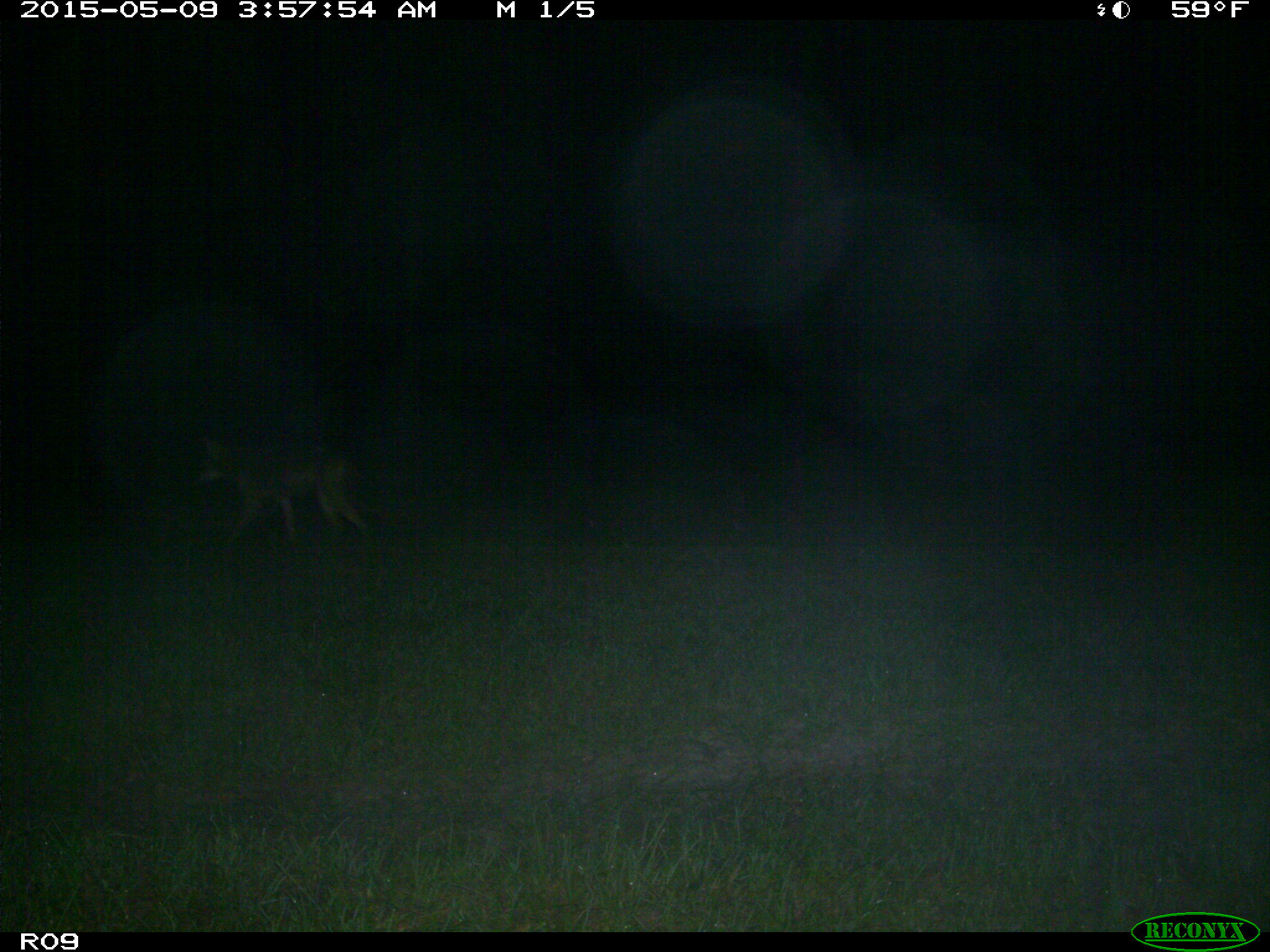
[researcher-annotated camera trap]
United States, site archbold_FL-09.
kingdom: Animalia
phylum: Chordata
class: Mammalia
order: Carnivora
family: Canidae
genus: Canis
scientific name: Canis latrans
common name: coyote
Canis latrans (coyote).